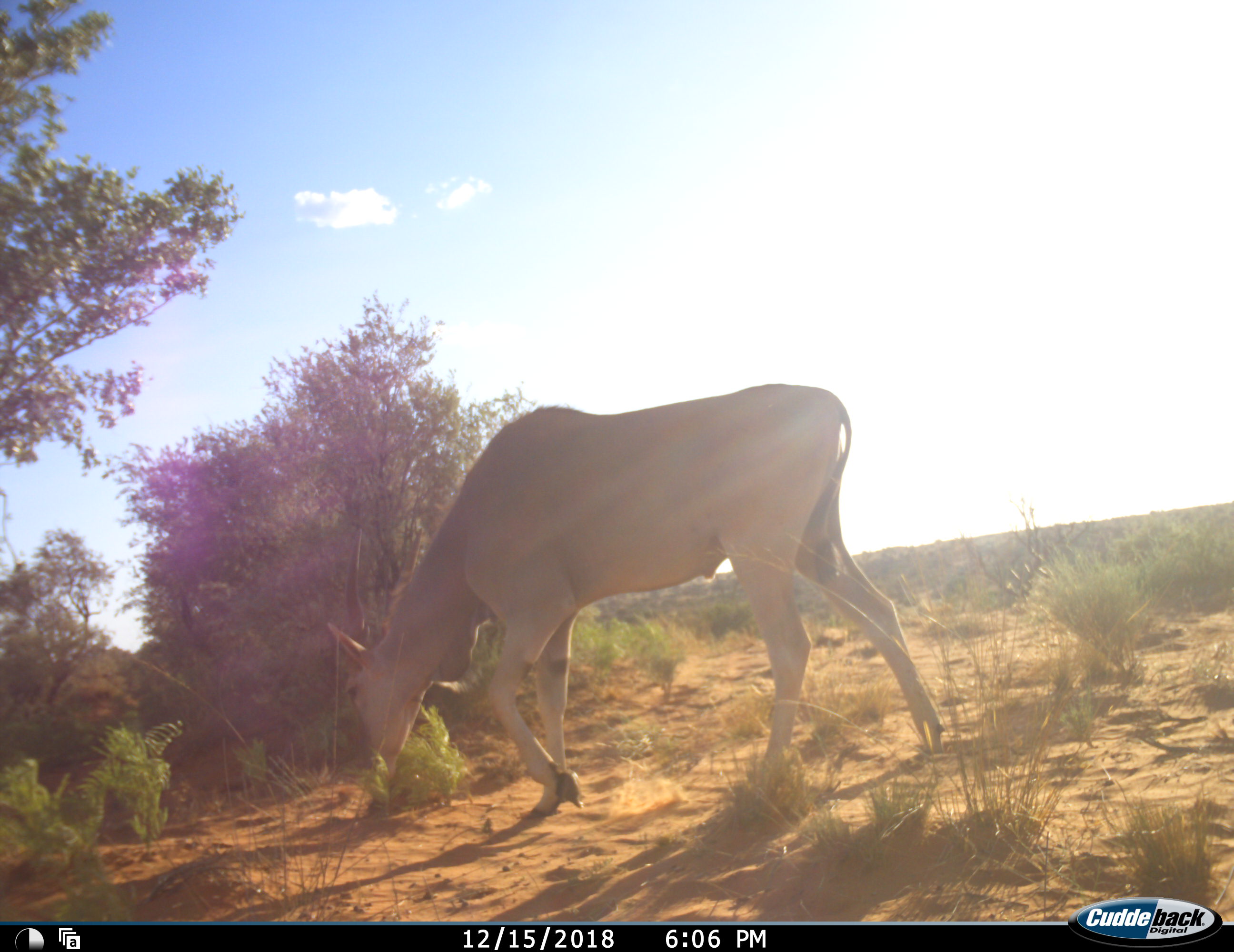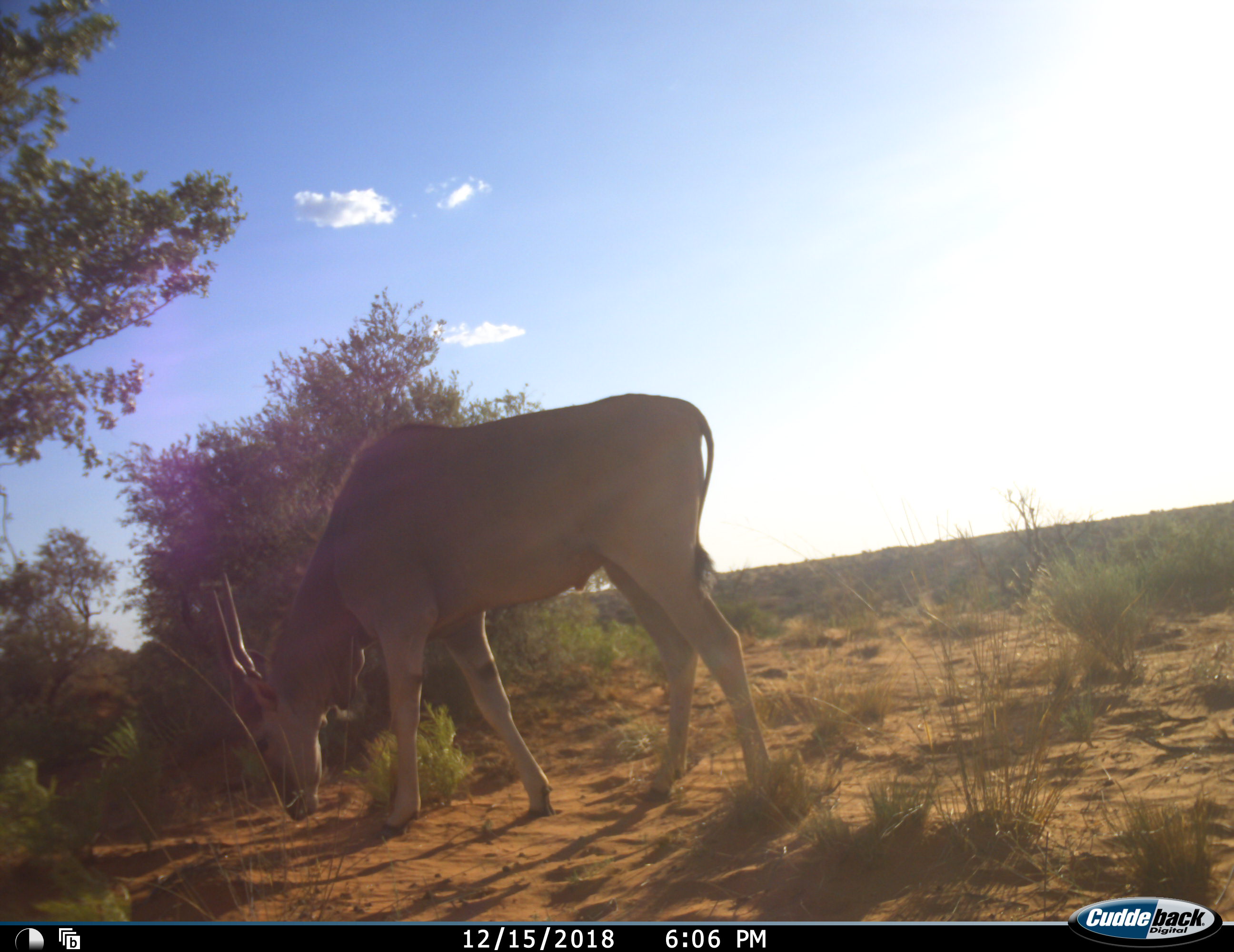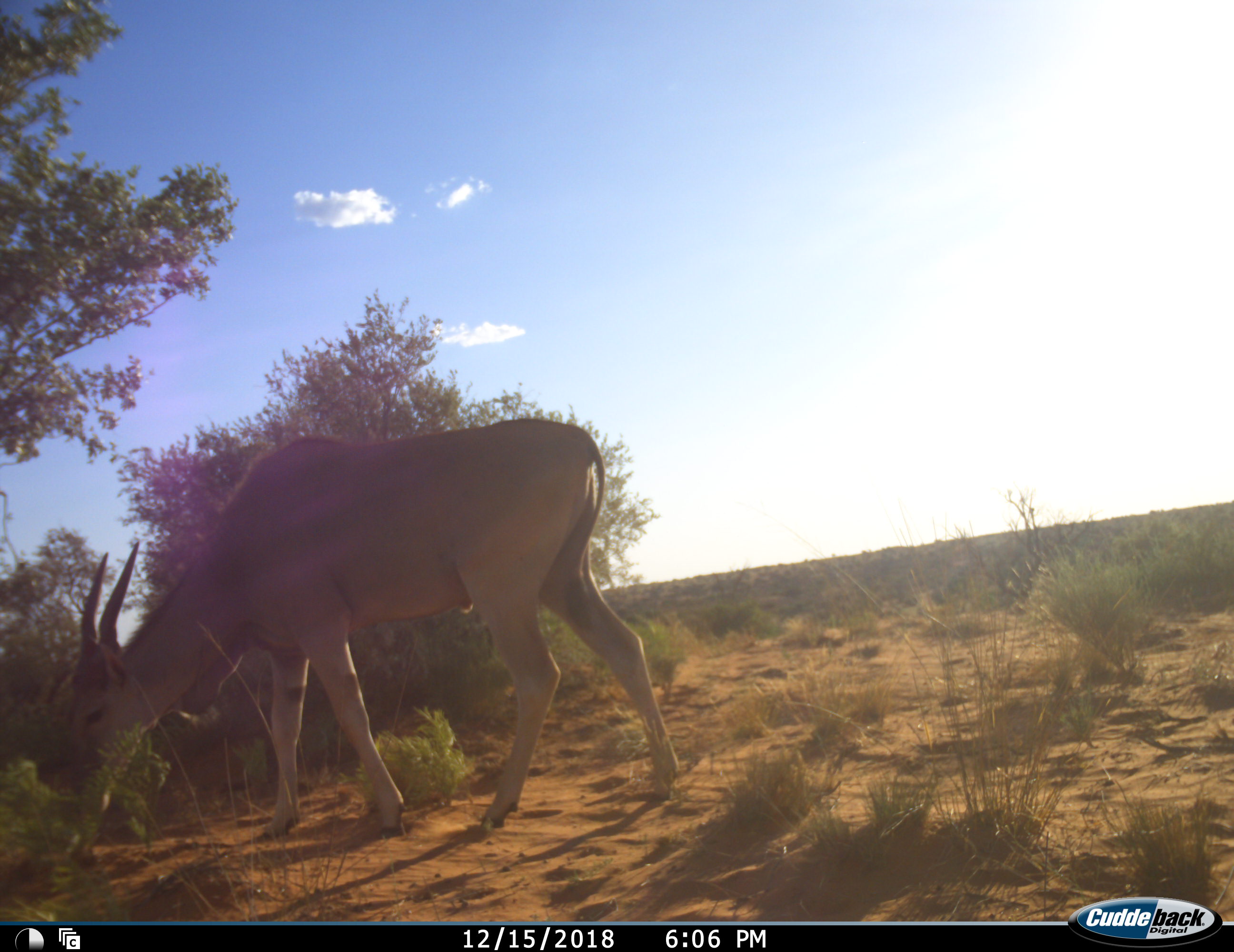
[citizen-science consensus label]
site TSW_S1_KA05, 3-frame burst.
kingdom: Animalia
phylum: Chordata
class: Mammalia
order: Artiodactyla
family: Bovidae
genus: Tragelaphus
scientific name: Tragelaphus oryx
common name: eland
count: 1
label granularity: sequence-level